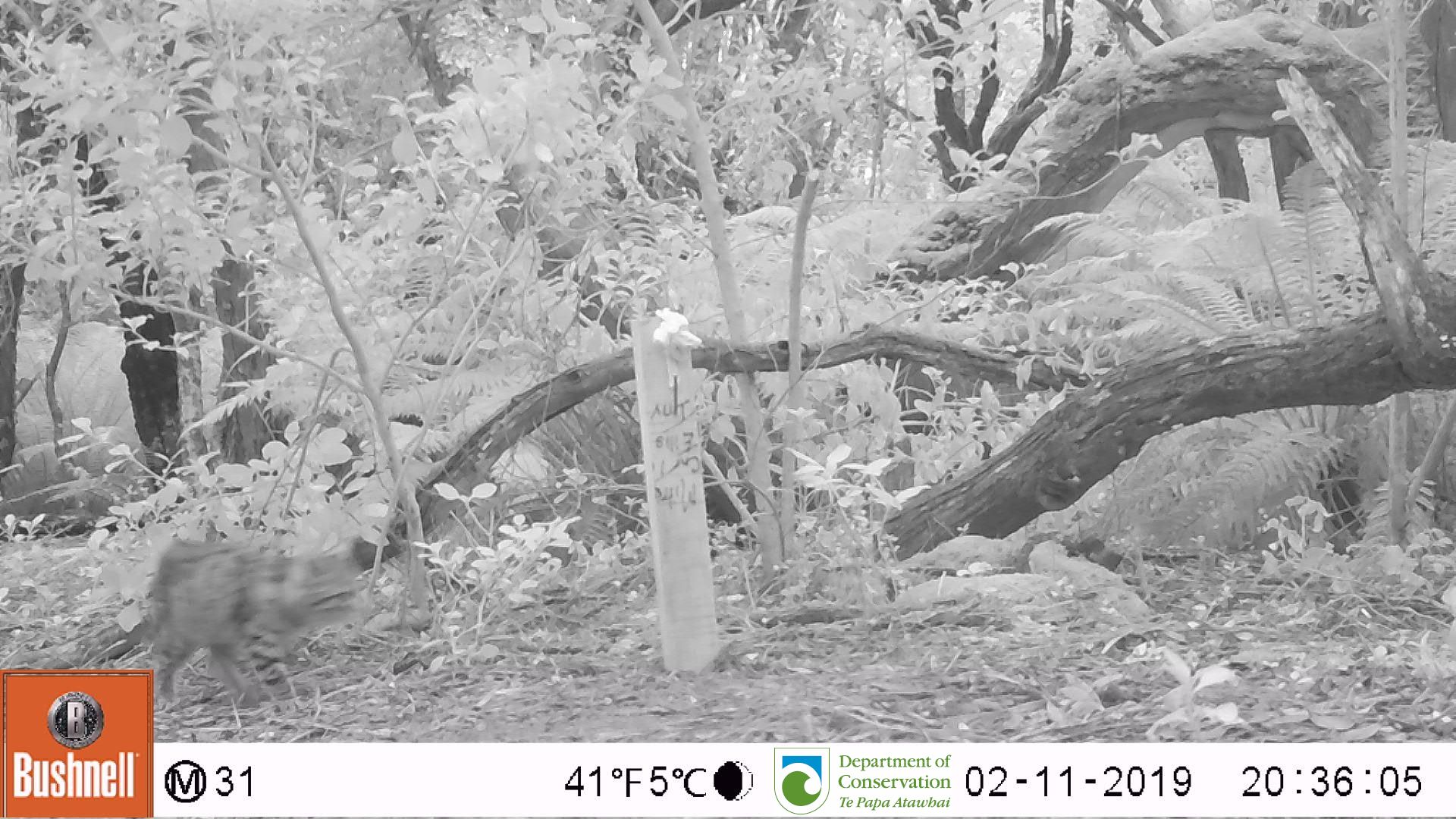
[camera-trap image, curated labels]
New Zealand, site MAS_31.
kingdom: Animalia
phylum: Chordata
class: Mammalia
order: Carnivora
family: Felidae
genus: Felis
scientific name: Felis catus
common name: domestic cat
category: cat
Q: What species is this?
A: Cat (domestic cat) (Felis catus).